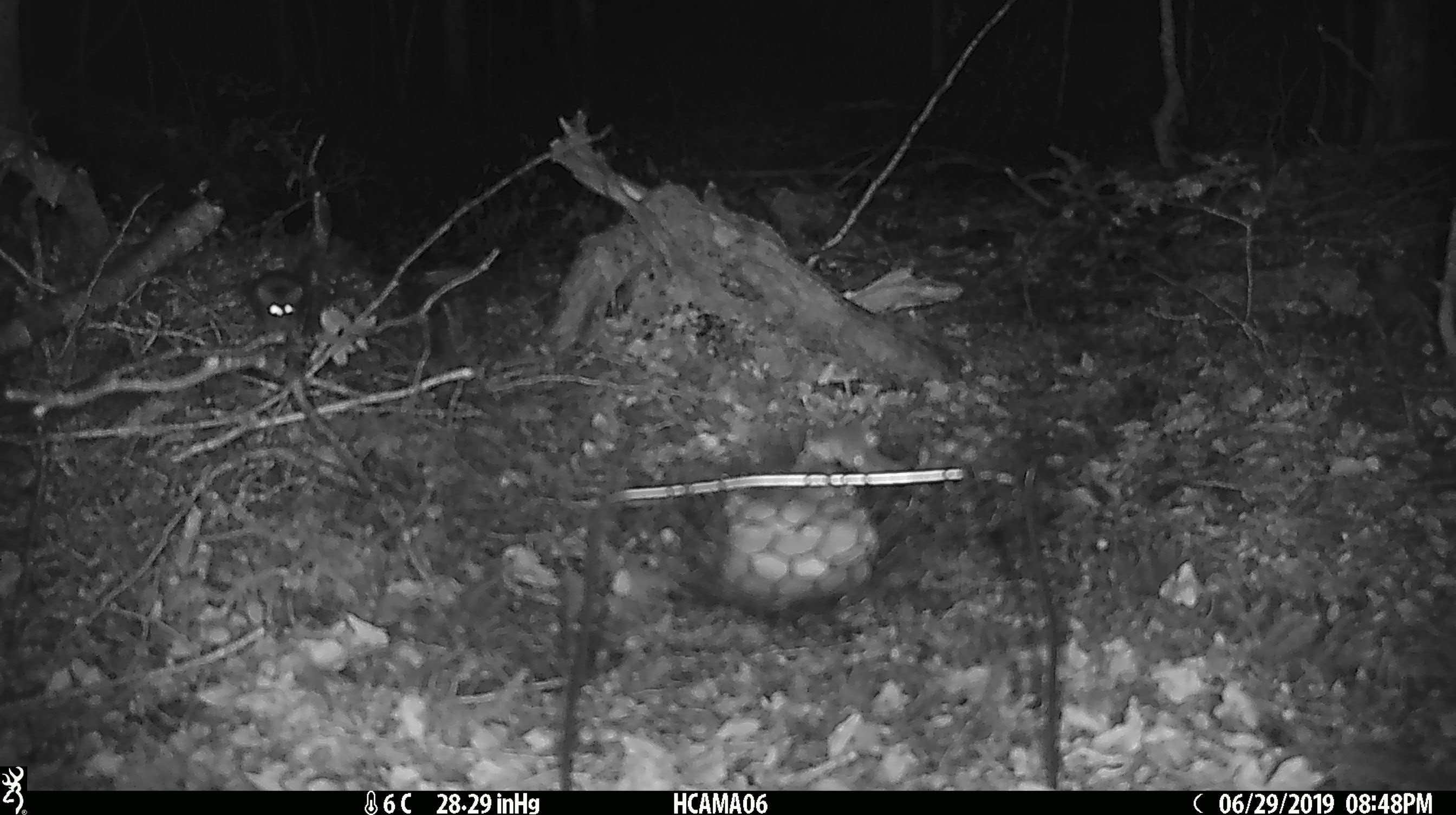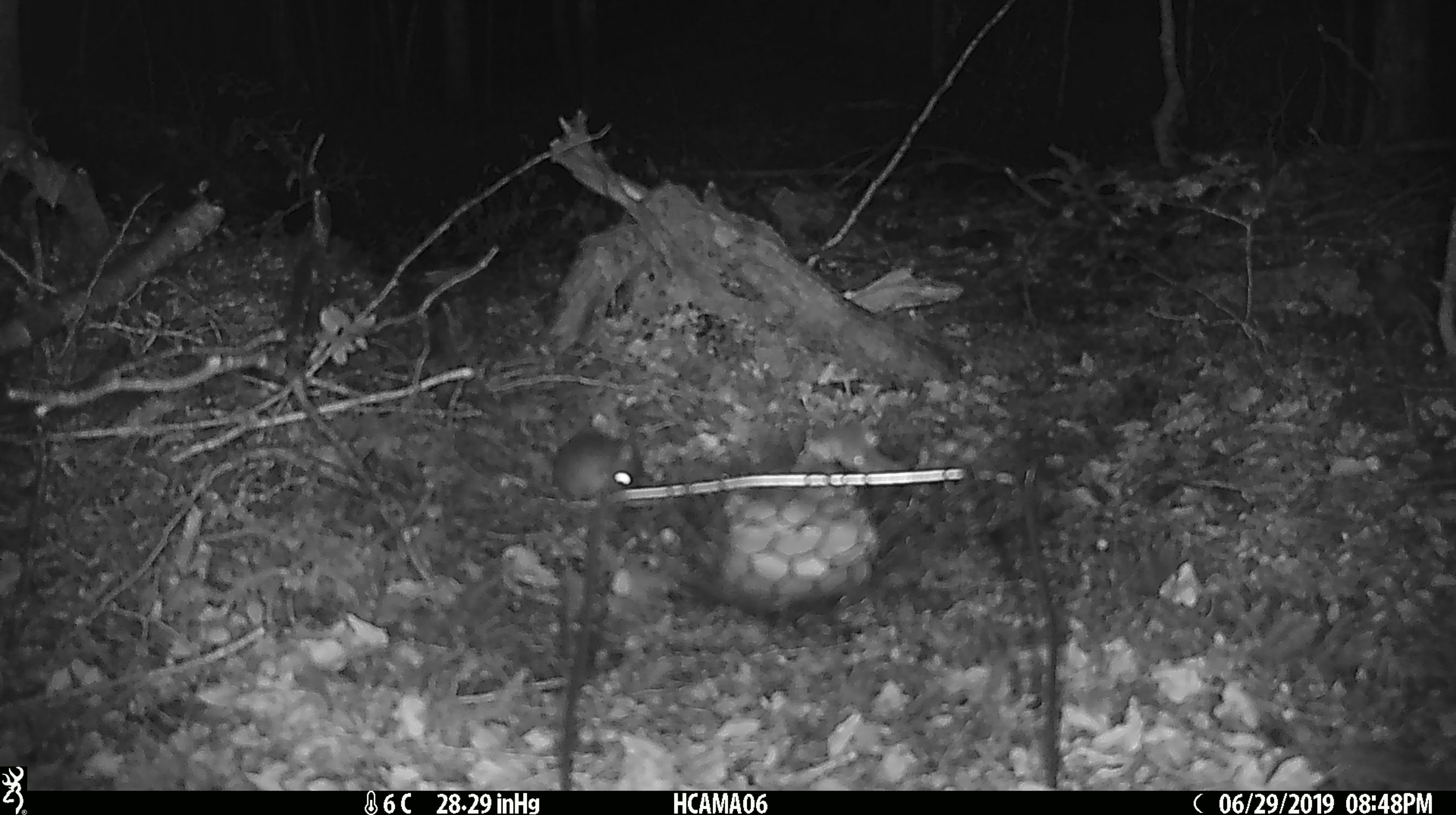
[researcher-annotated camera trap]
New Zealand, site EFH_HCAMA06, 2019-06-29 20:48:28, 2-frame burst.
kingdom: Animalia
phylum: Chordata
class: Mammalia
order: Rodentia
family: Muridae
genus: Mus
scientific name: Mus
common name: mouse